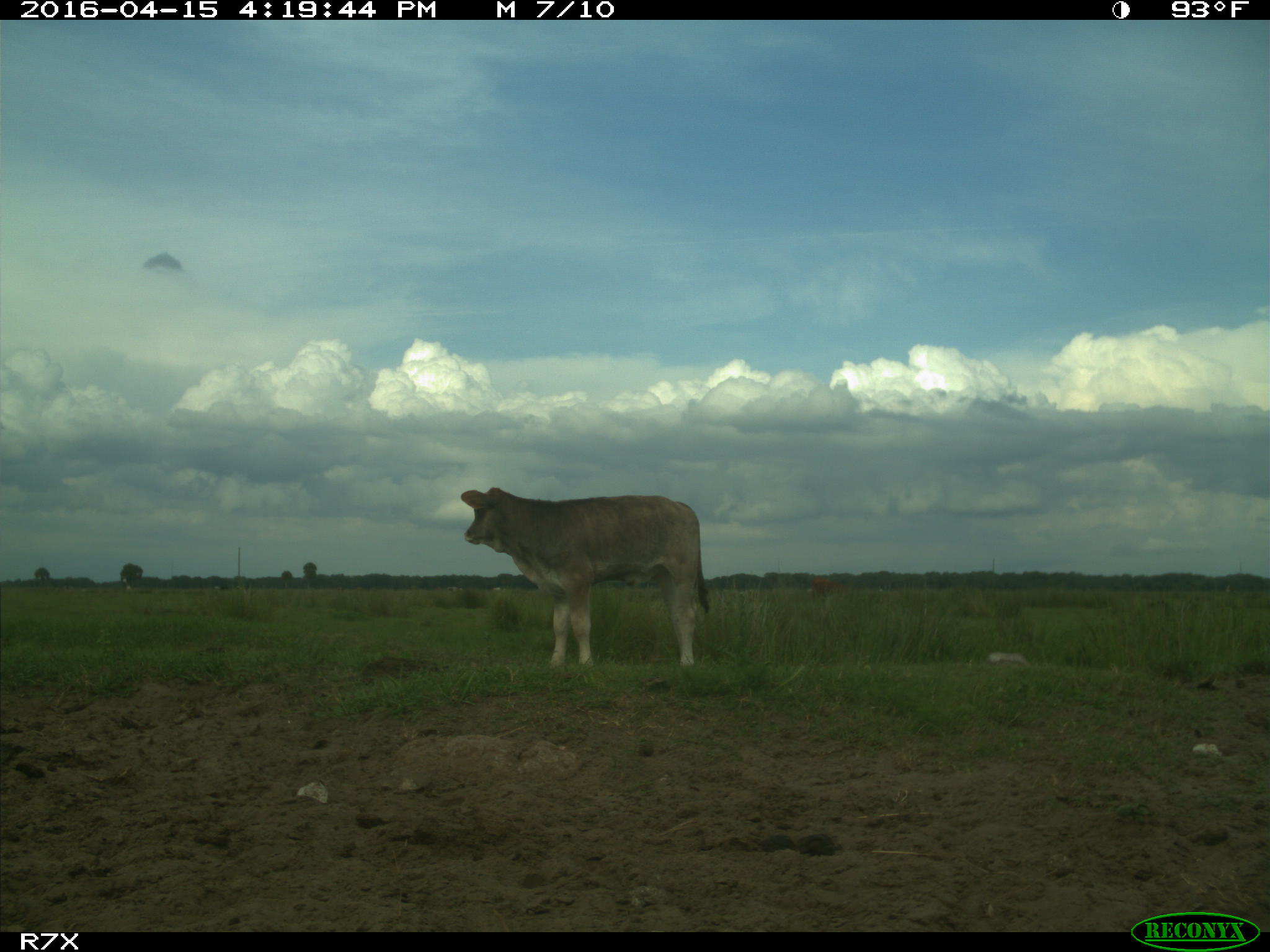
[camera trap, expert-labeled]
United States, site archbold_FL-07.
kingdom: Animalia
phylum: Chordata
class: Mammalia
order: Artiodactyla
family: Bovidae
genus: Bos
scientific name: Bos taurus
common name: domestic cow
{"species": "Bos taurus (domestic cow)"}